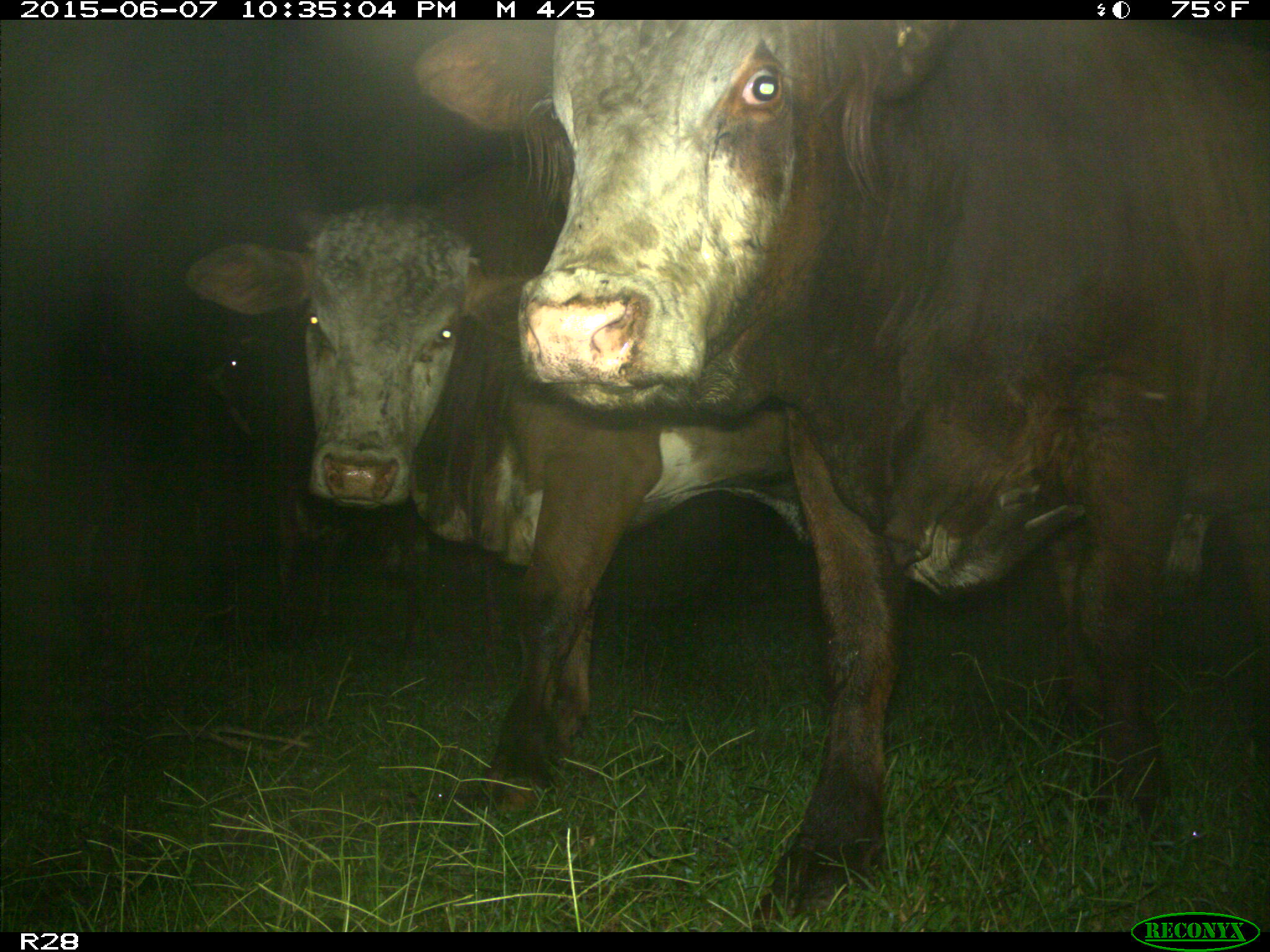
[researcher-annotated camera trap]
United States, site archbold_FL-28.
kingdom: Animalia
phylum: Chordata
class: Mammalia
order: Artiodactyla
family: Bovidae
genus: Bos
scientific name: Bos taurus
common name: domestic cow